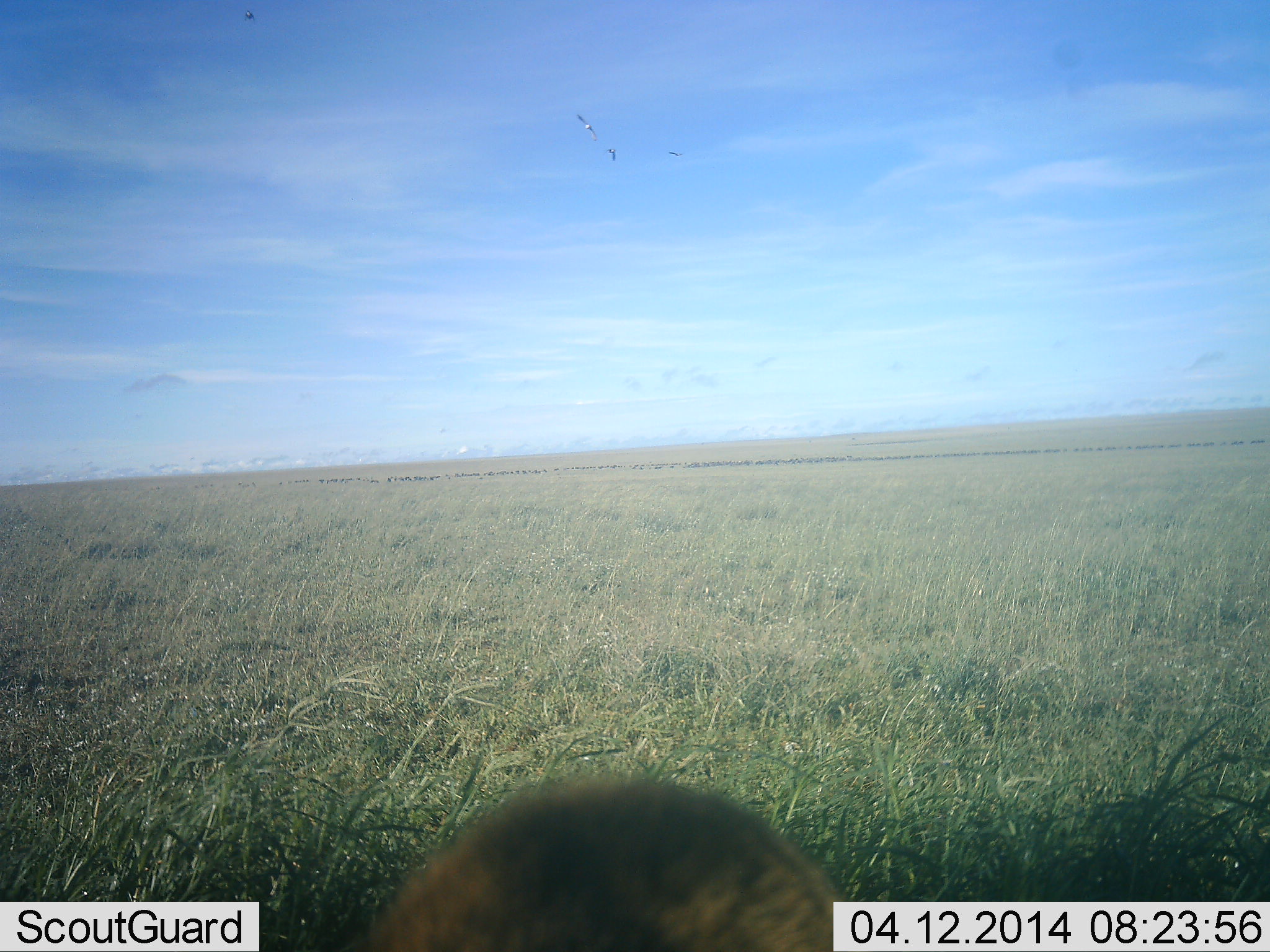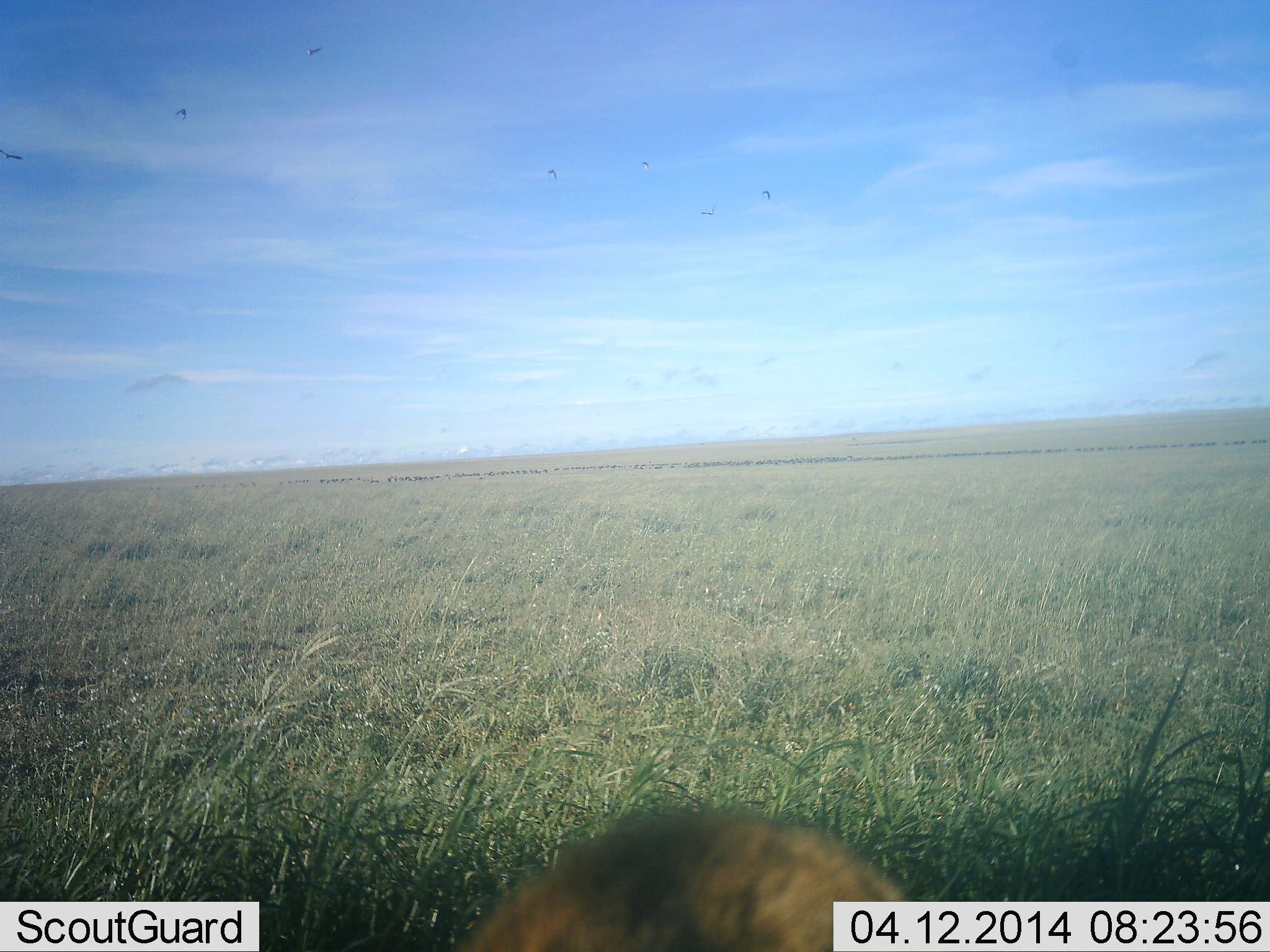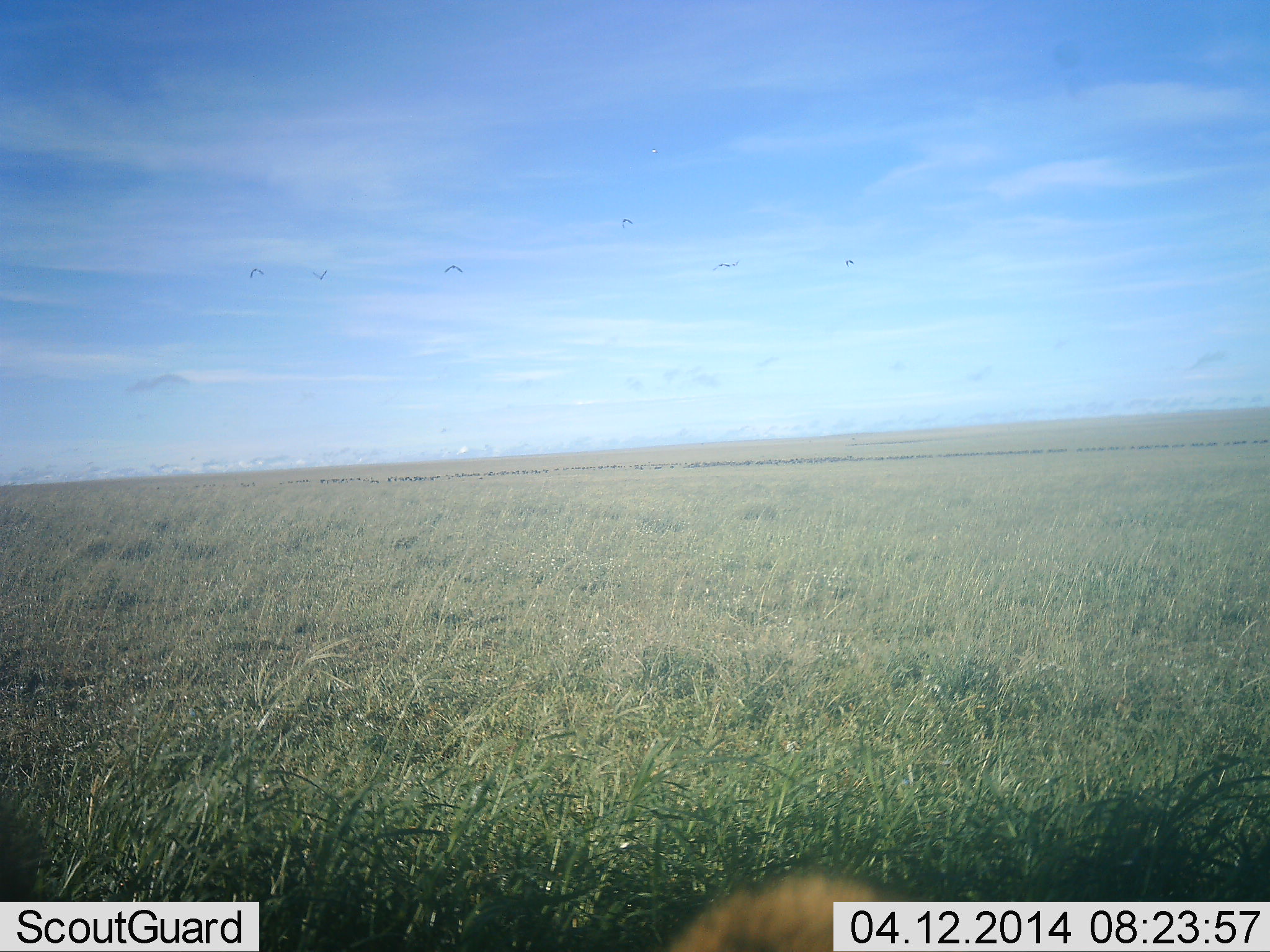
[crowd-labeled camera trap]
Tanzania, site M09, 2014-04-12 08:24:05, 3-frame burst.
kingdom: Animalia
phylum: Chordata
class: Aves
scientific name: Aves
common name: bird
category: otherbird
Otherbird (bird) (Aves), count 7. Behavior (volunteer vote fractions): standing 0%, resting 0%, moving 100%, interacting 0%. Young present (vote fraction): 0%. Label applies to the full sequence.